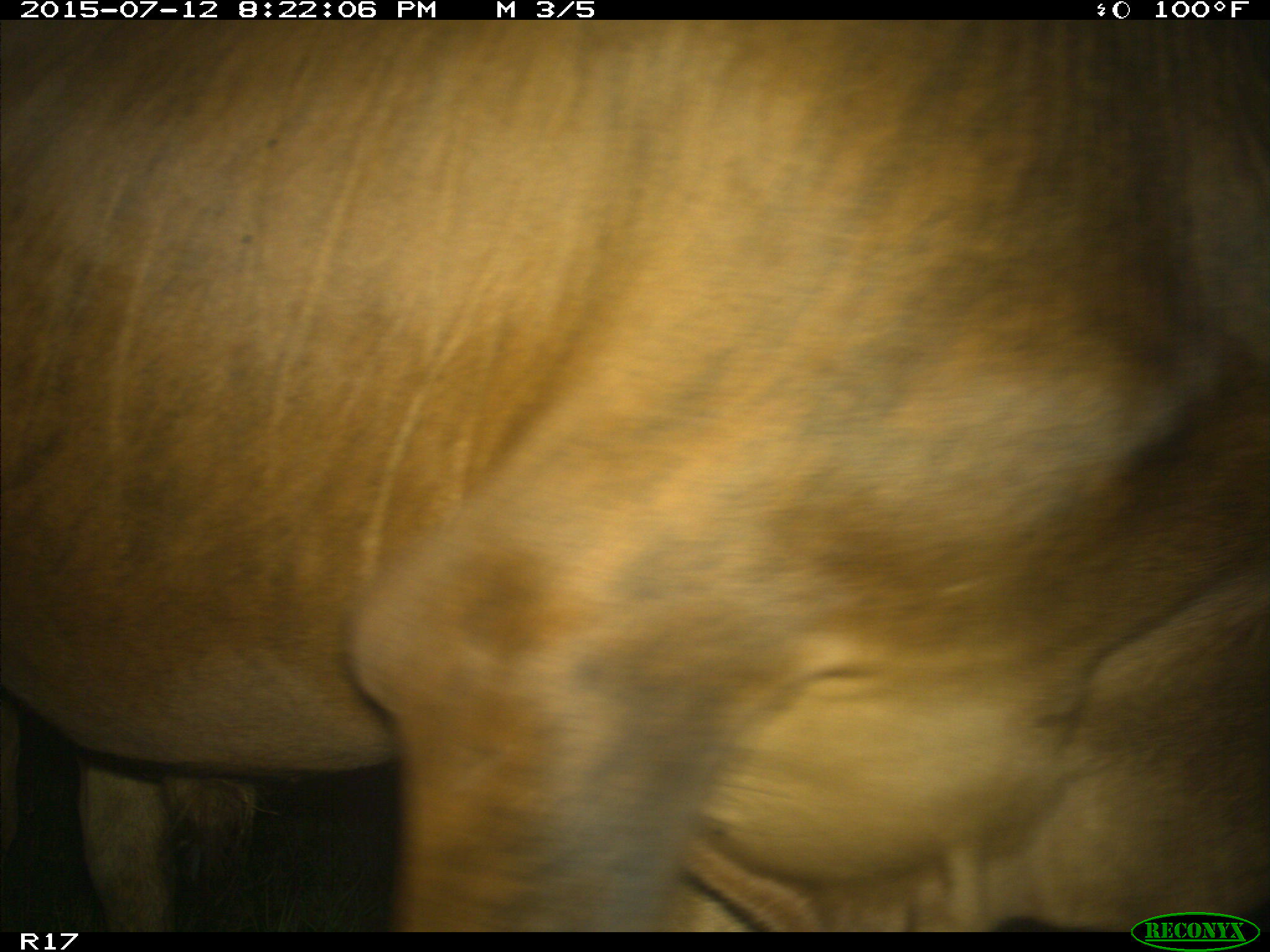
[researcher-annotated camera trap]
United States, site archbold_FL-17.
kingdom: Animalia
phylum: Chordata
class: Mammalia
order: Artiodactyla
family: Bovidae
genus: Bos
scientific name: Bos taurus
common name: domestic cow